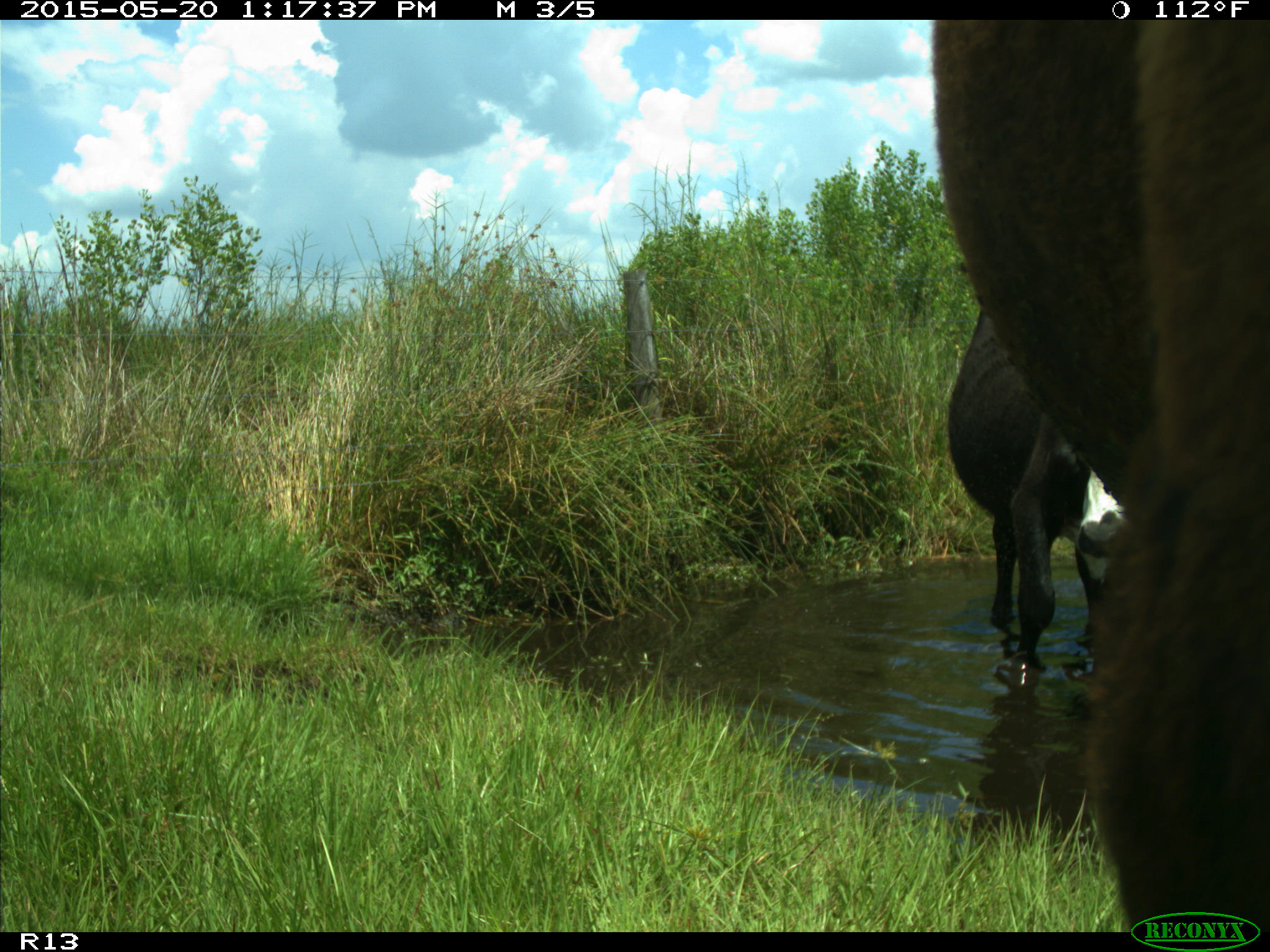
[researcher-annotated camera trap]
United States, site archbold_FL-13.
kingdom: Animalia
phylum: Chordata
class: Mammalia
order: Artiodactyla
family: Bovidae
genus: Bos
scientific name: Bos taurus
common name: domestic cow